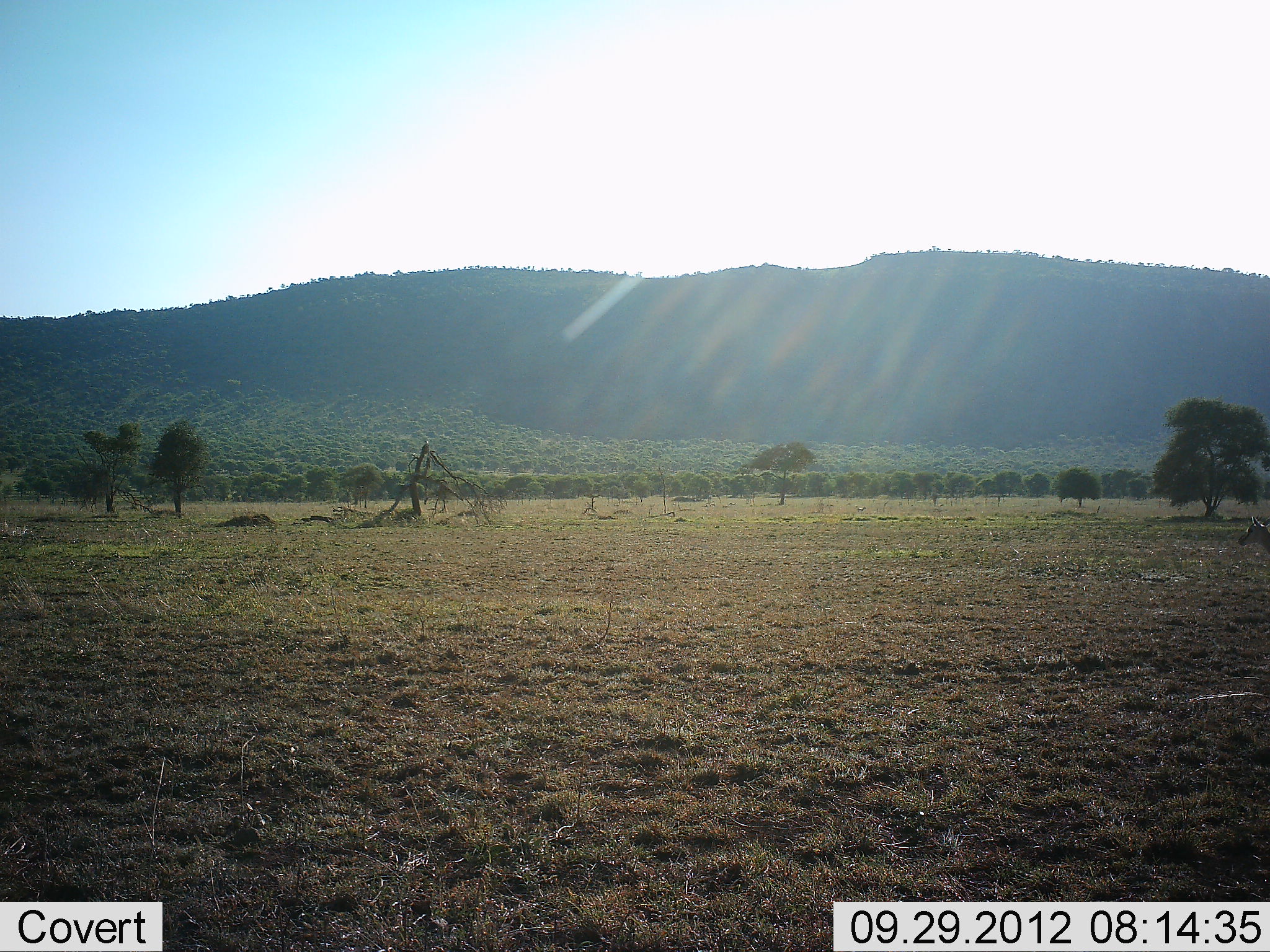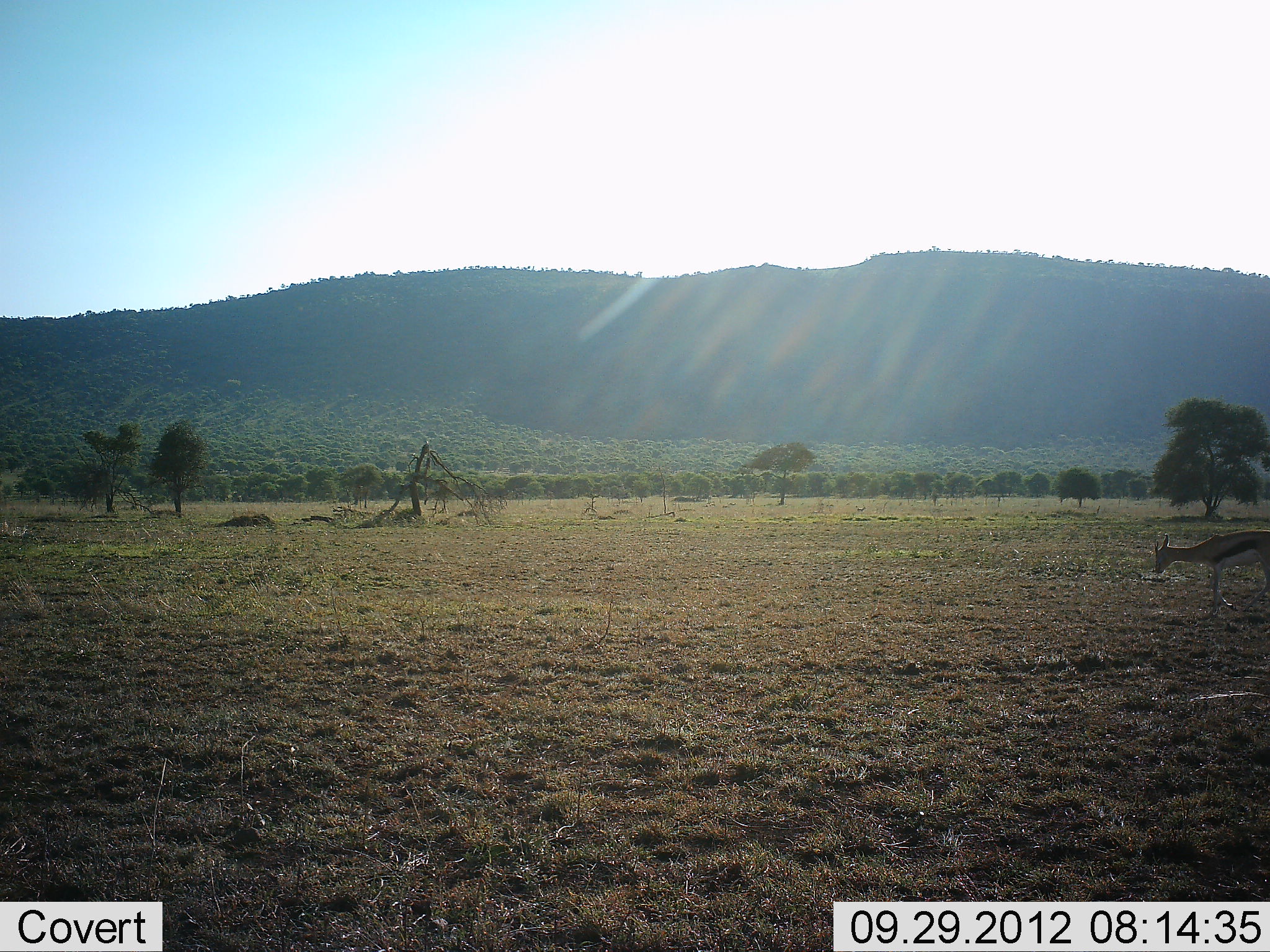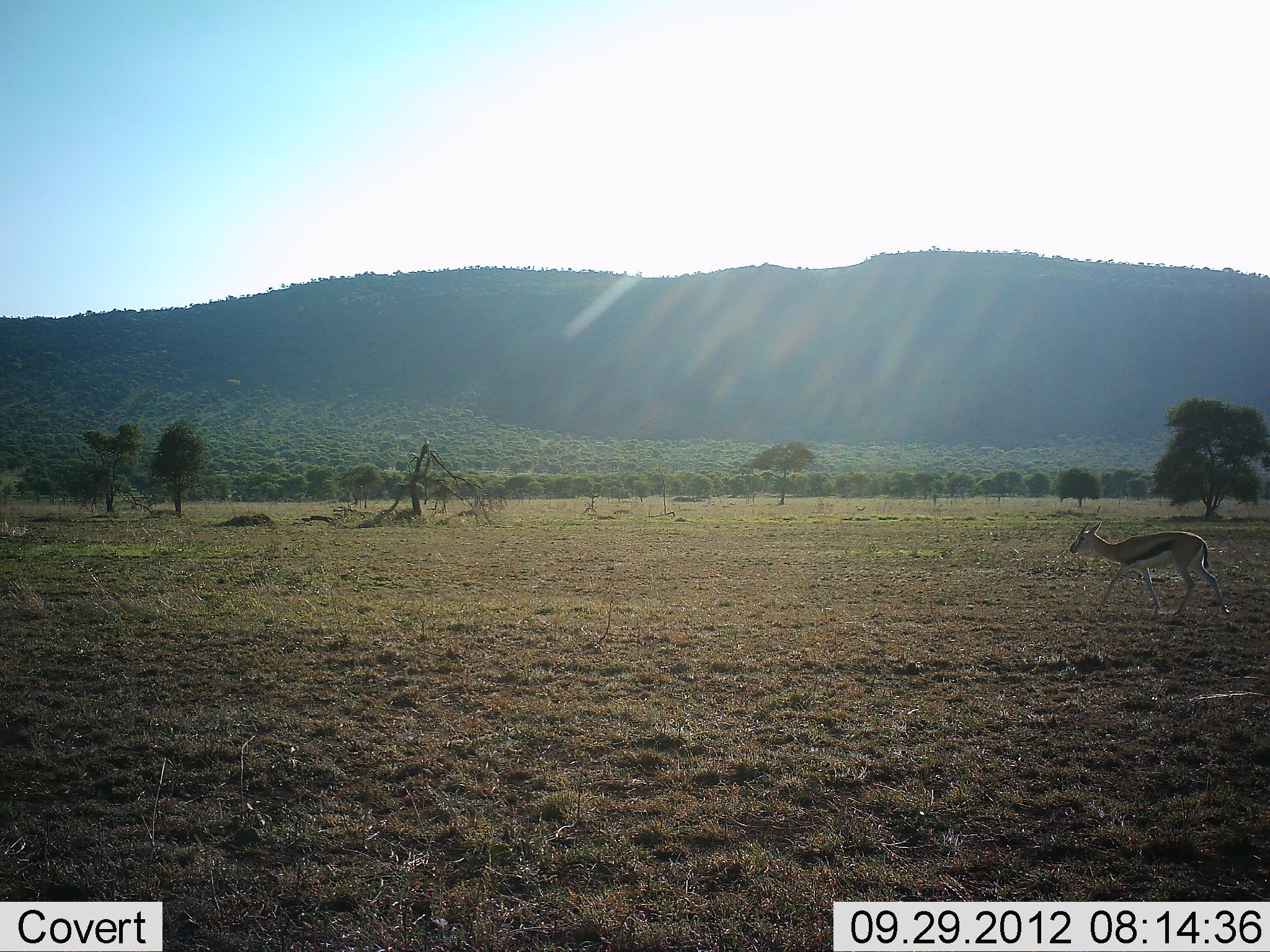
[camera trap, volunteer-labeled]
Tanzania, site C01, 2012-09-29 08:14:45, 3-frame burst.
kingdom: Animalia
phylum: Chordata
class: Mammalia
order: Artiodactyla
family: Bovidae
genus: Eudorcas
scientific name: Eudorcas thomsonii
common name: thomson's gazelle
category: gazellethomsons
Gazellethomsons (thomson's gazelle) (Eudorcas thomsonii), count 1. Behavior (volunteer vote fractions): standing 0%, resting 0%, moving 100%, interacting 0%. Young present (vote fraction): 0%. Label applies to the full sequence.